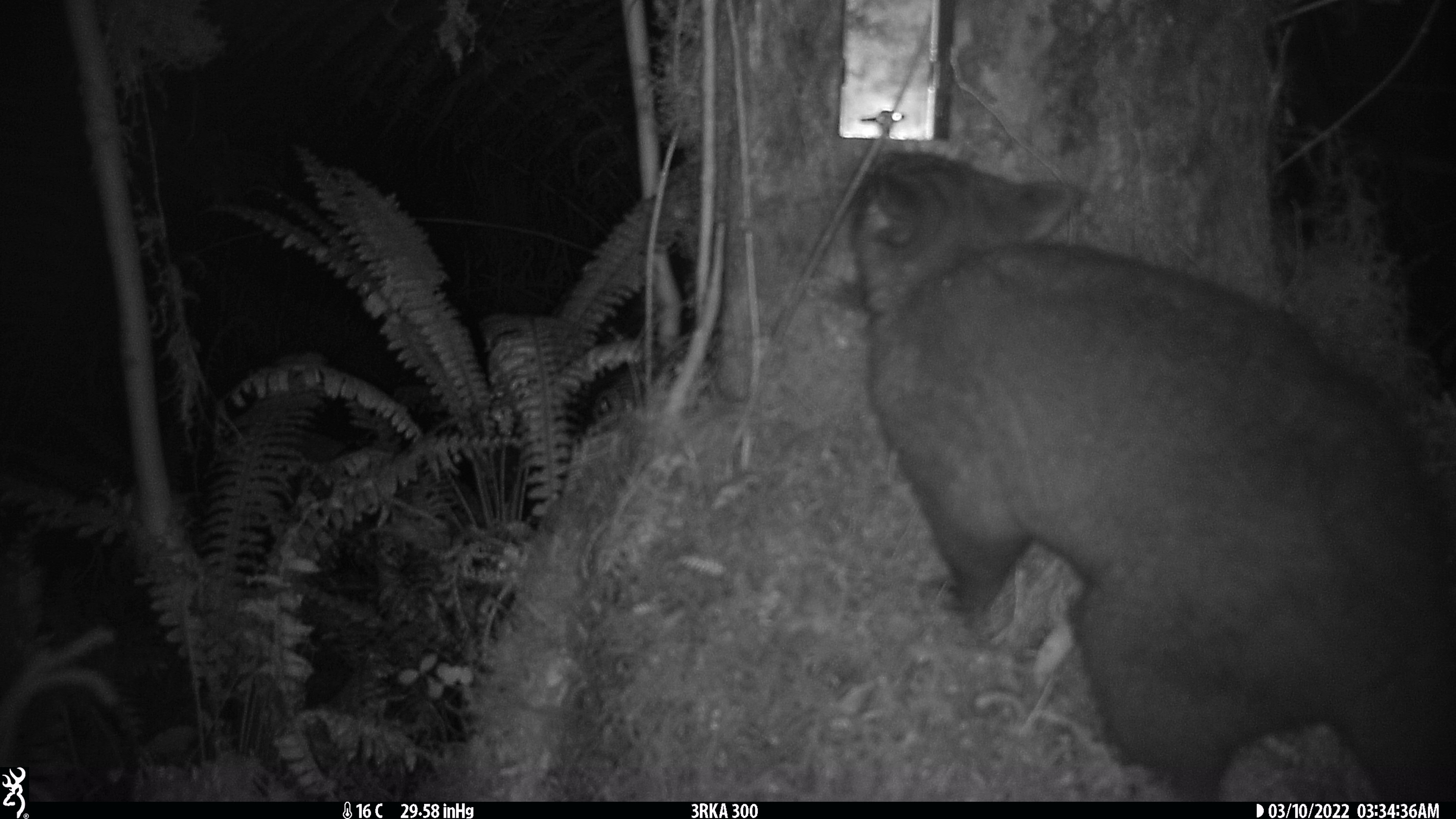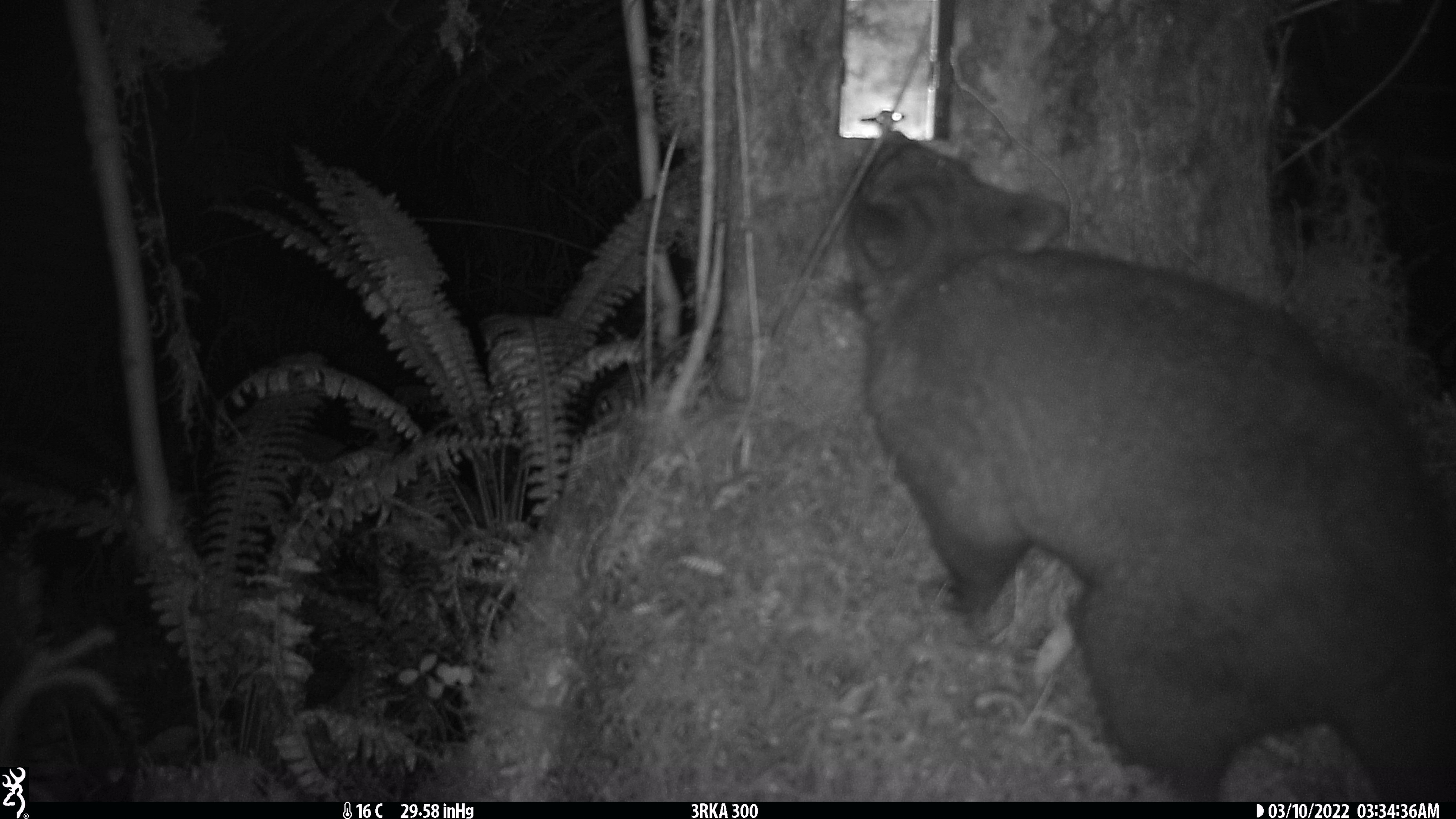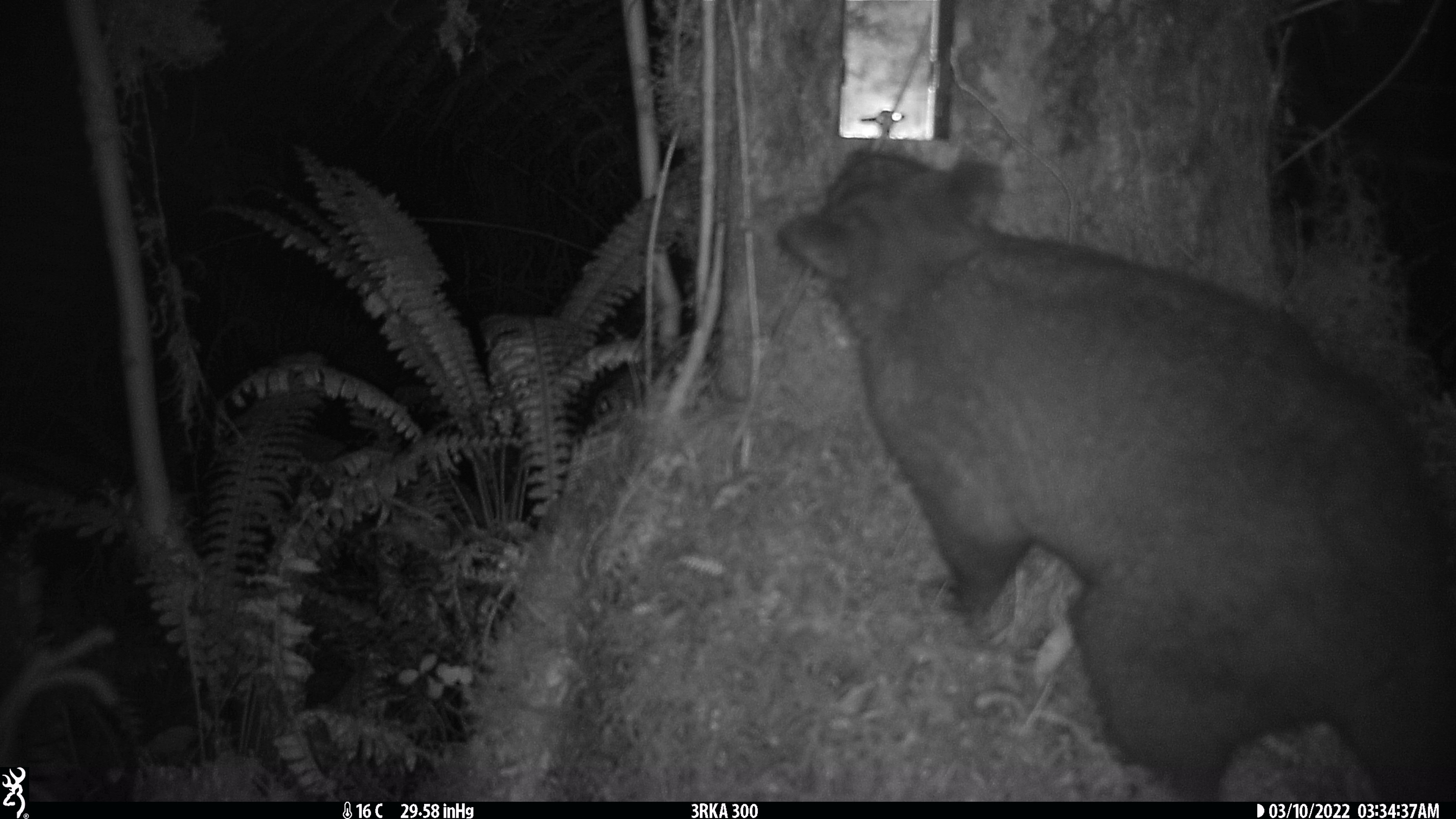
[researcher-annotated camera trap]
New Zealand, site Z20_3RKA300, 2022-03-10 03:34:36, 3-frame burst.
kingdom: Animalia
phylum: Chordata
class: Mammalia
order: Diprotodontia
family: Phalangeridae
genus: Trichosurus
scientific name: Trichosurus vulpecula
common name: common brushtail possum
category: possum